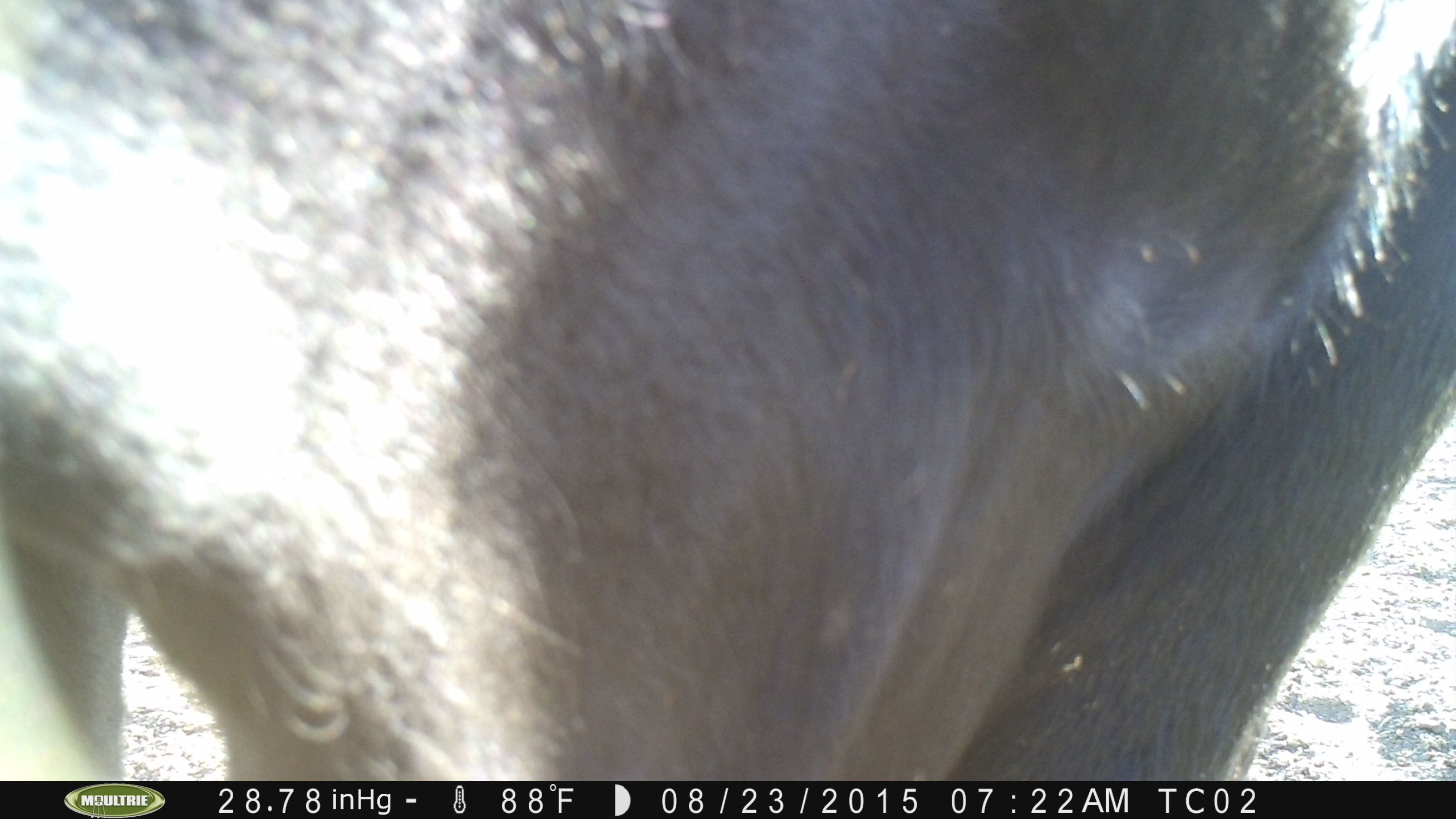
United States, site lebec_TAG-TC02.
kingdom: Animalia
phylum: Chordata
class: Mammalia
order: Artiodactyla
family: Bovidae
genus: Bos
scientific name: Bos taurus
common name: domestic cow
Bos taurus (domestic cow).